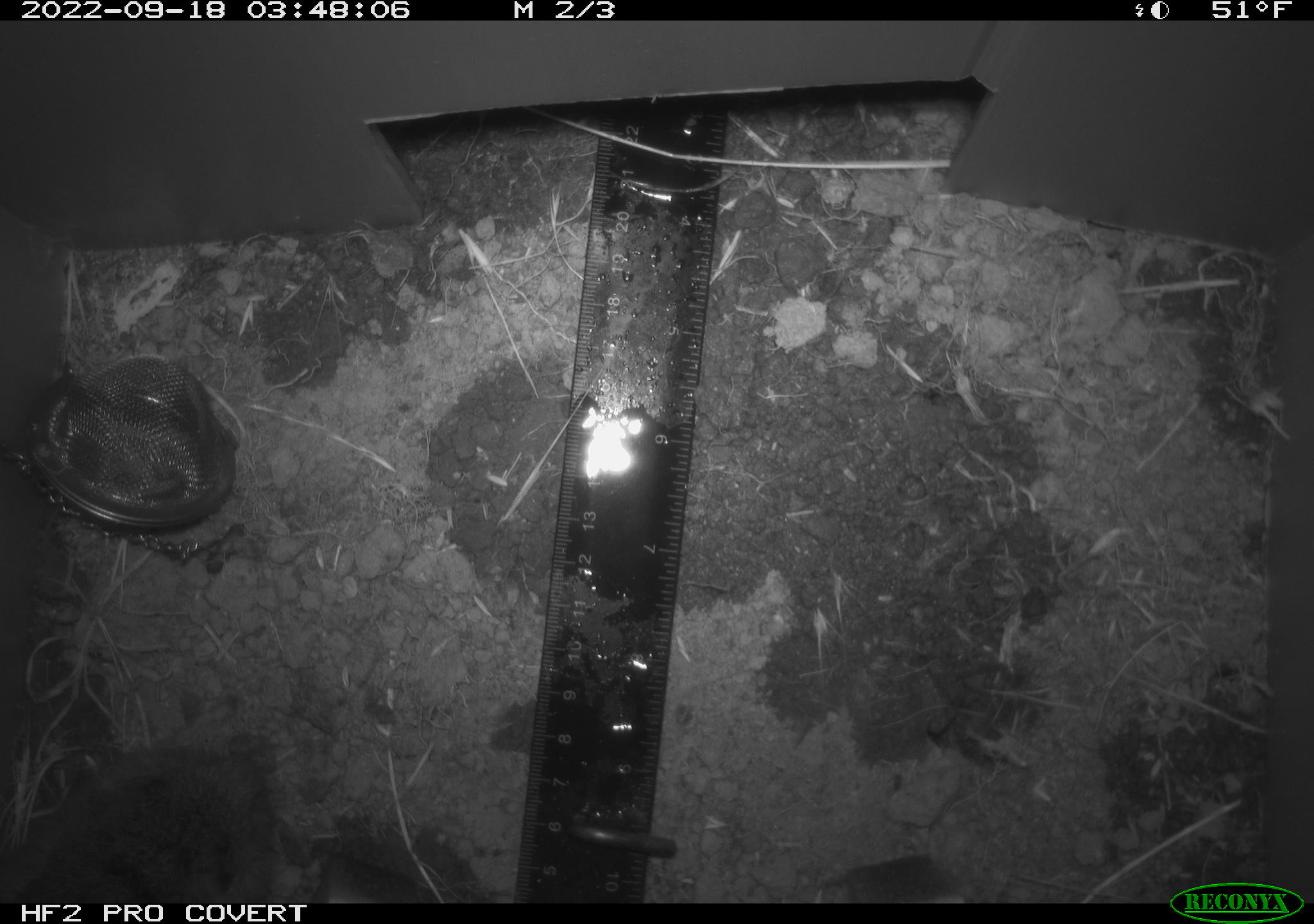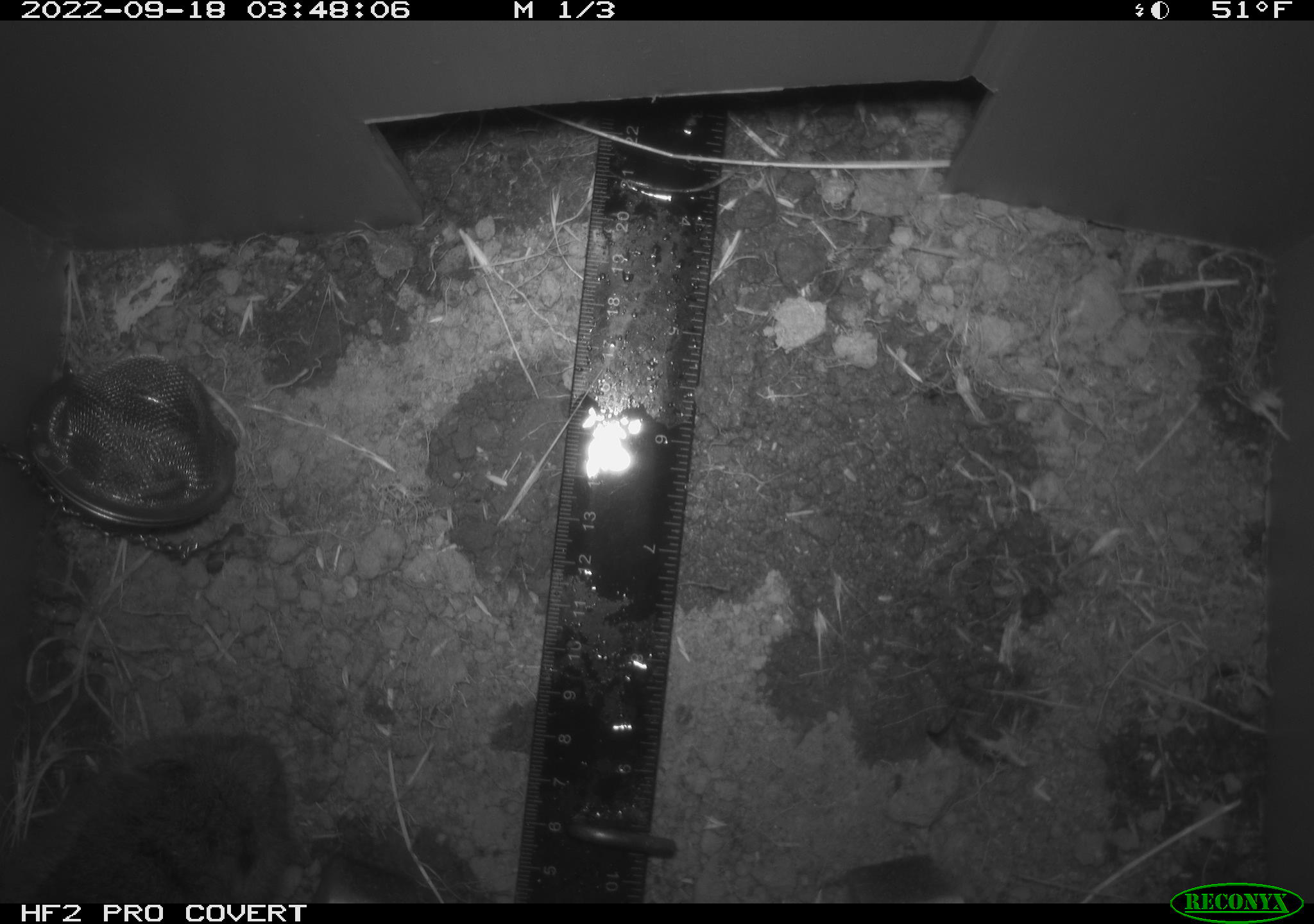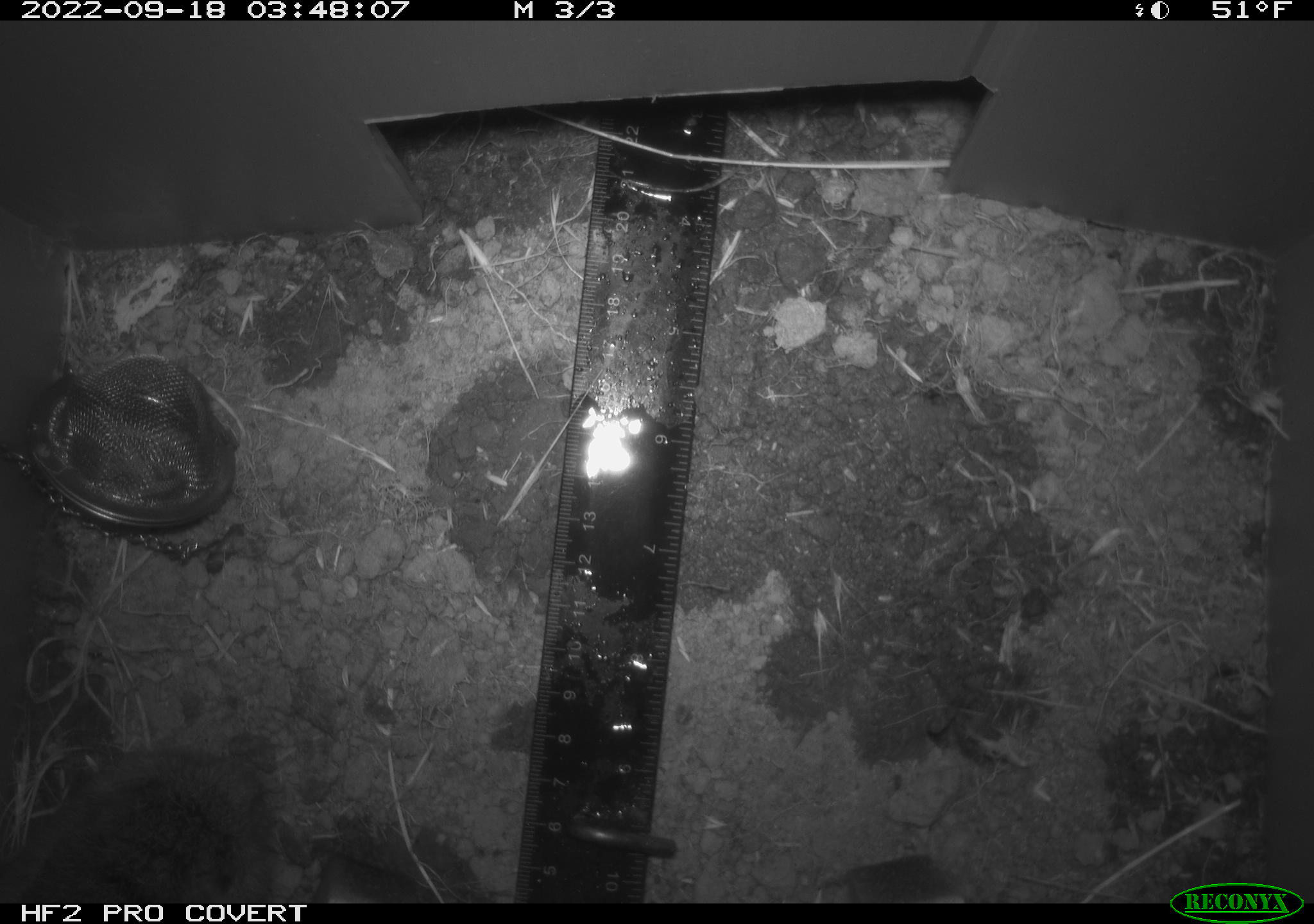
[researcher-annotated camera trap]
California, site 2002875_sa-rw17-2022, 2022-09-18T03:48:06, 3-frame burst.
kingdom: Animalia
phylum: Chordata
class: Mammalia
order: Rodentia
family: Cricetidae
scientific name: Arvicolinae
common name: voles, lemmings, and muskrats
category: arvicolinae subfamily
Arvicolinae subfamily (voles, lemmings, and muskrats) (Arvicolinae).